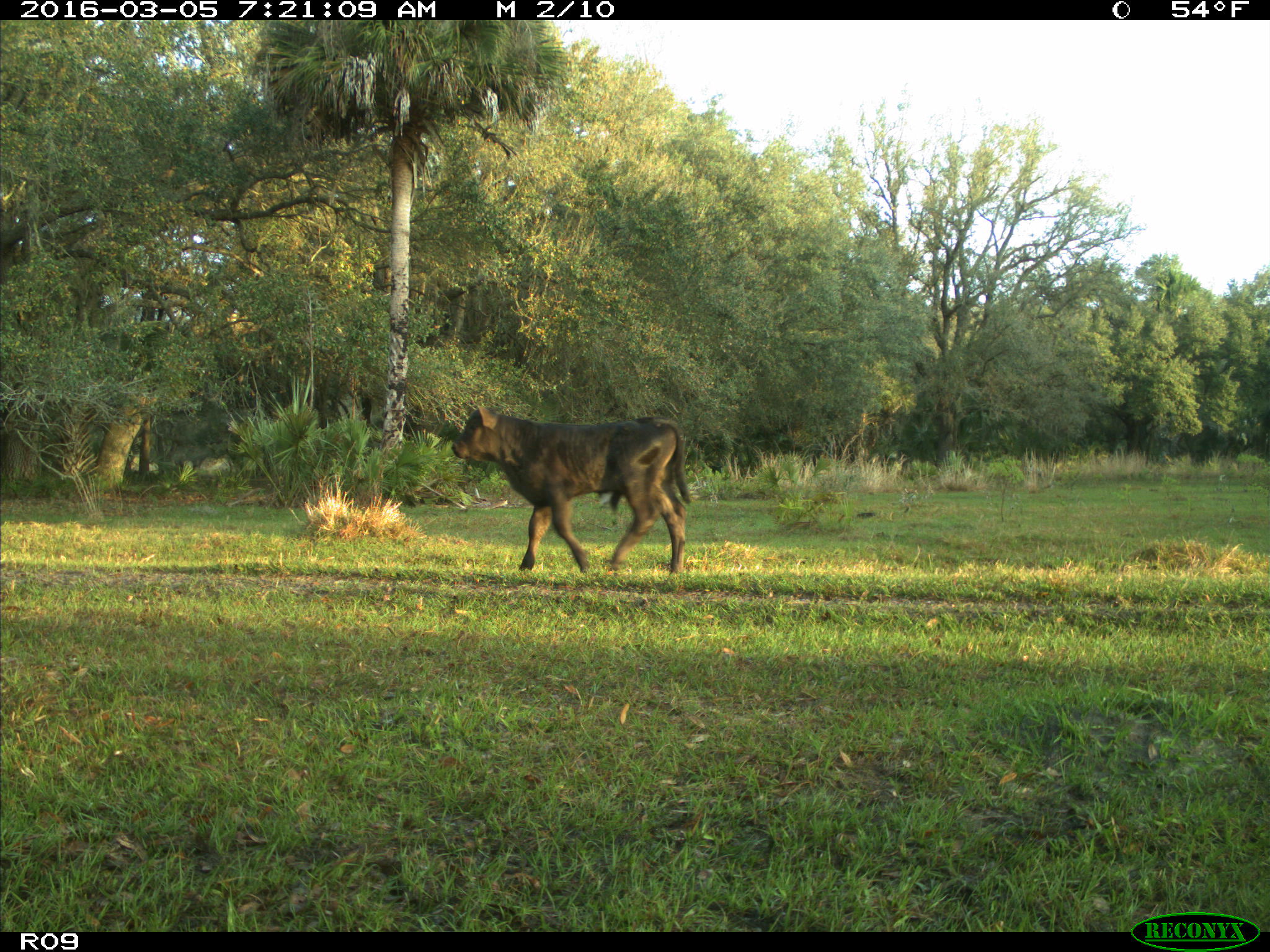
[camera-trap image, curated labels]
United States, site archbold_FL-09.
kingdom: Animalia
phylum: Chordata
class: Mammalia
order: Artiodactyla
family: Bovidae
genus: Bos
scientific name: Bos taurus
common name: domestic cow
Bos taurus (domestic cow).